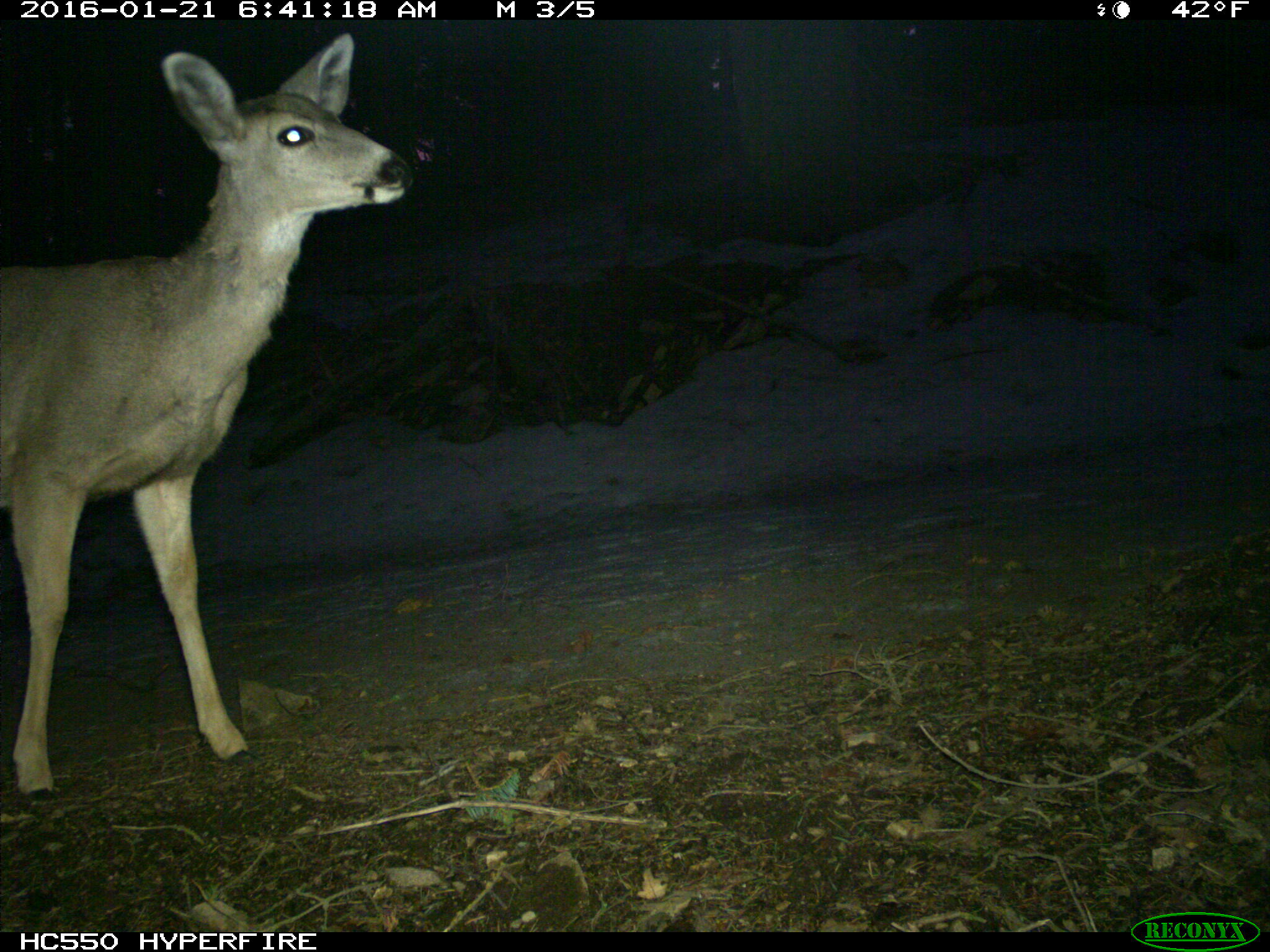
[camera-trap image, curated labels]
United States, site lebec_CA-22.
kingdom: Animalia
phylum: Chordata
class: Mammalia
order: Artiodactyla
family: Cervidae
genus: Odocoileus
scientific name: Odocoileus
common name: deer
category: unidentified deer